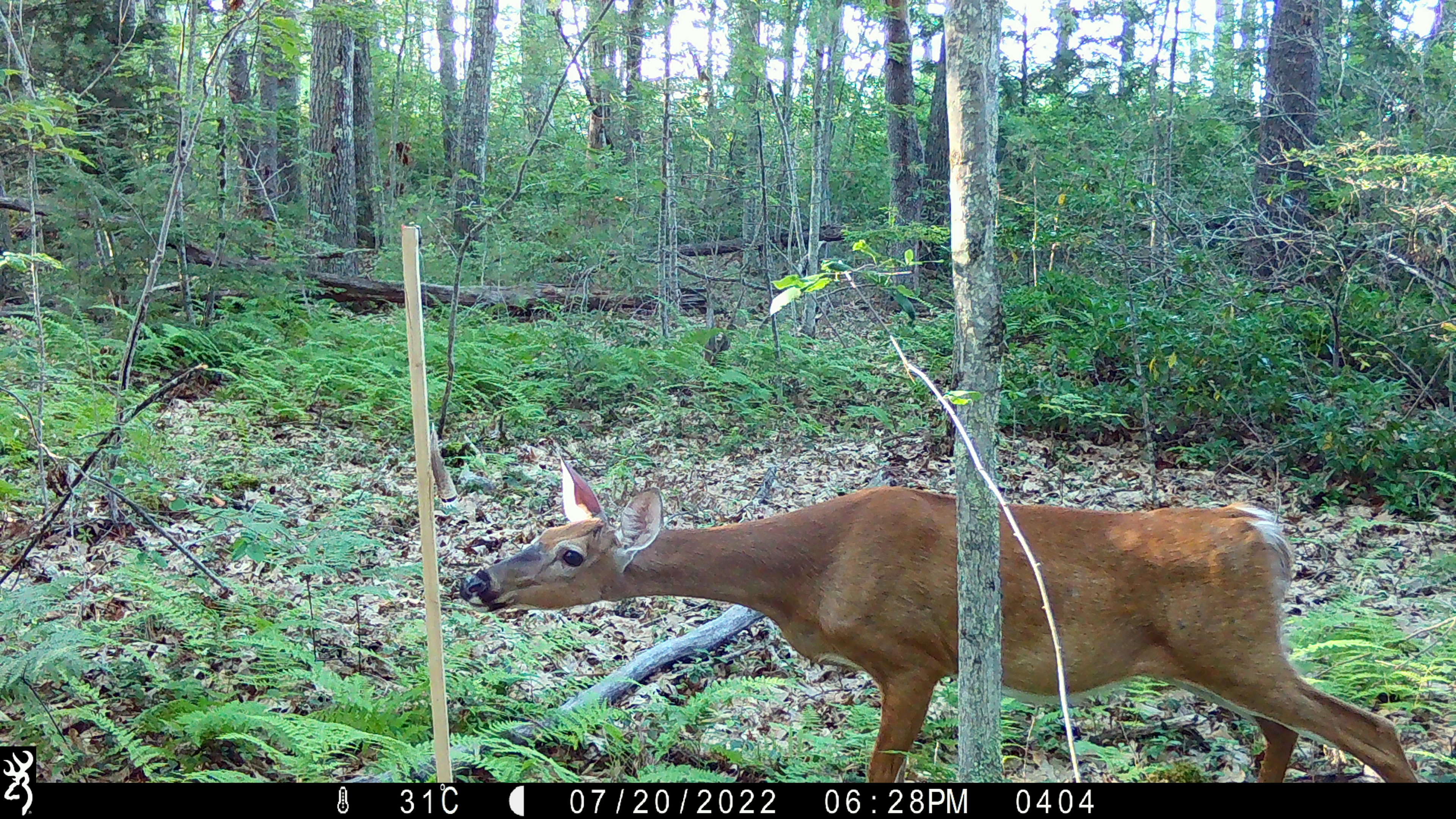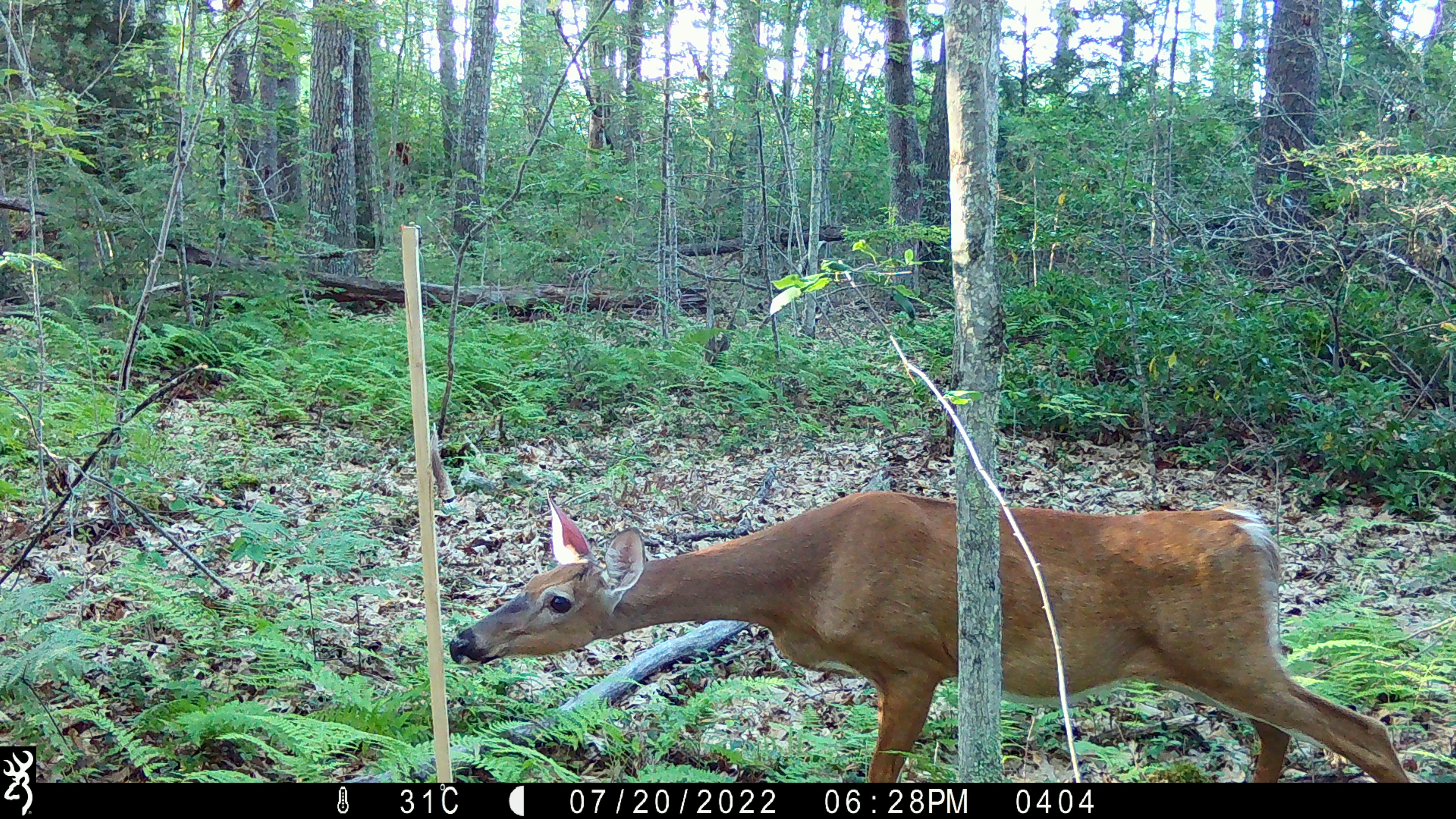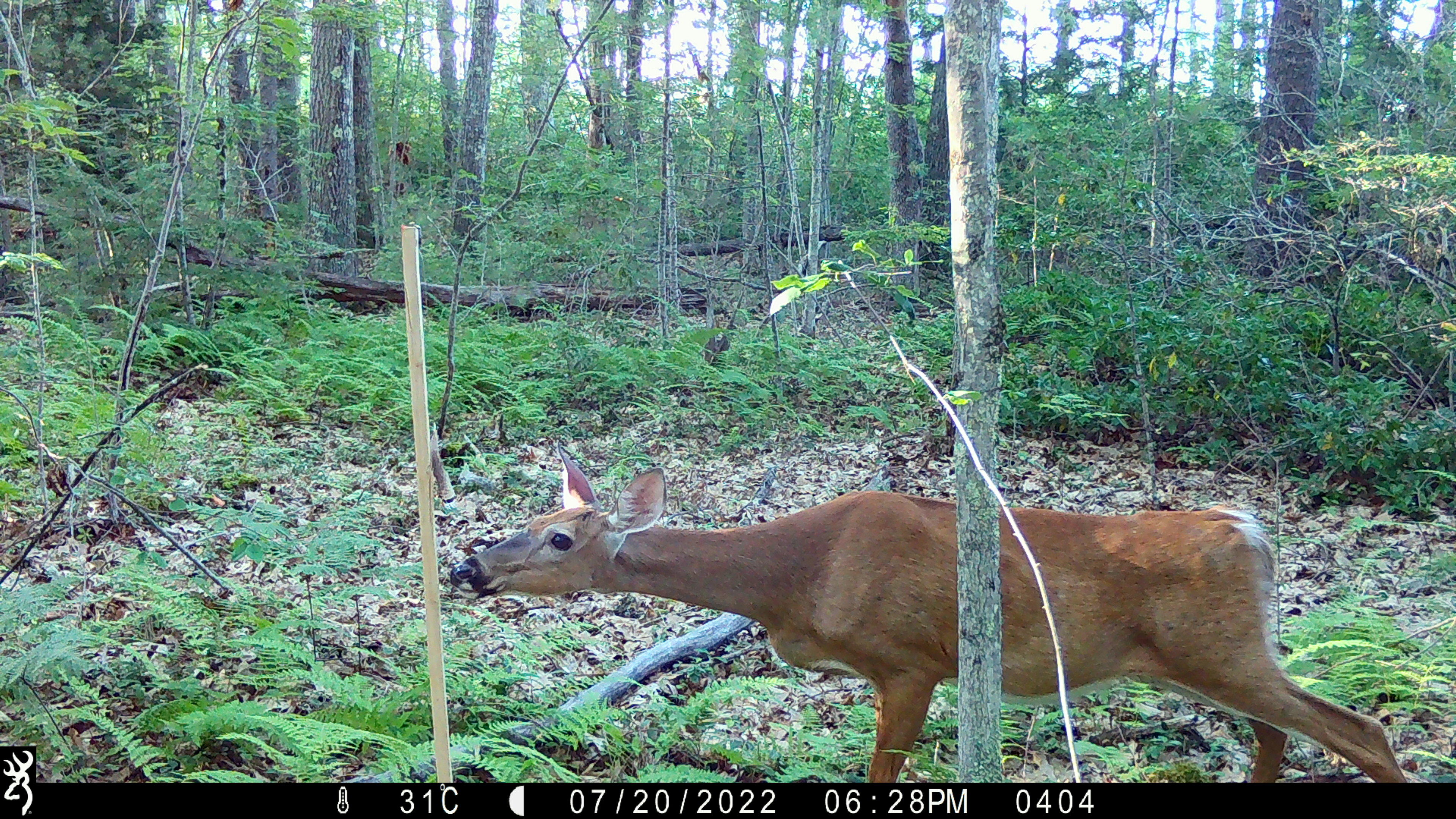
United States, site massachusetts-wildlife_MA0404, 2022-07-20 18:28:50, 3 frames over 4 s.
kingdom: Animalia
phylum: Chordata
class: Mammalia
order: Artiodactyla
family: Cervidae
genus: Odocoileus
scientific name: Odocoileus virginianus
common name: white-tailed deer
White-tailed deer (Odocoileus virginianus).